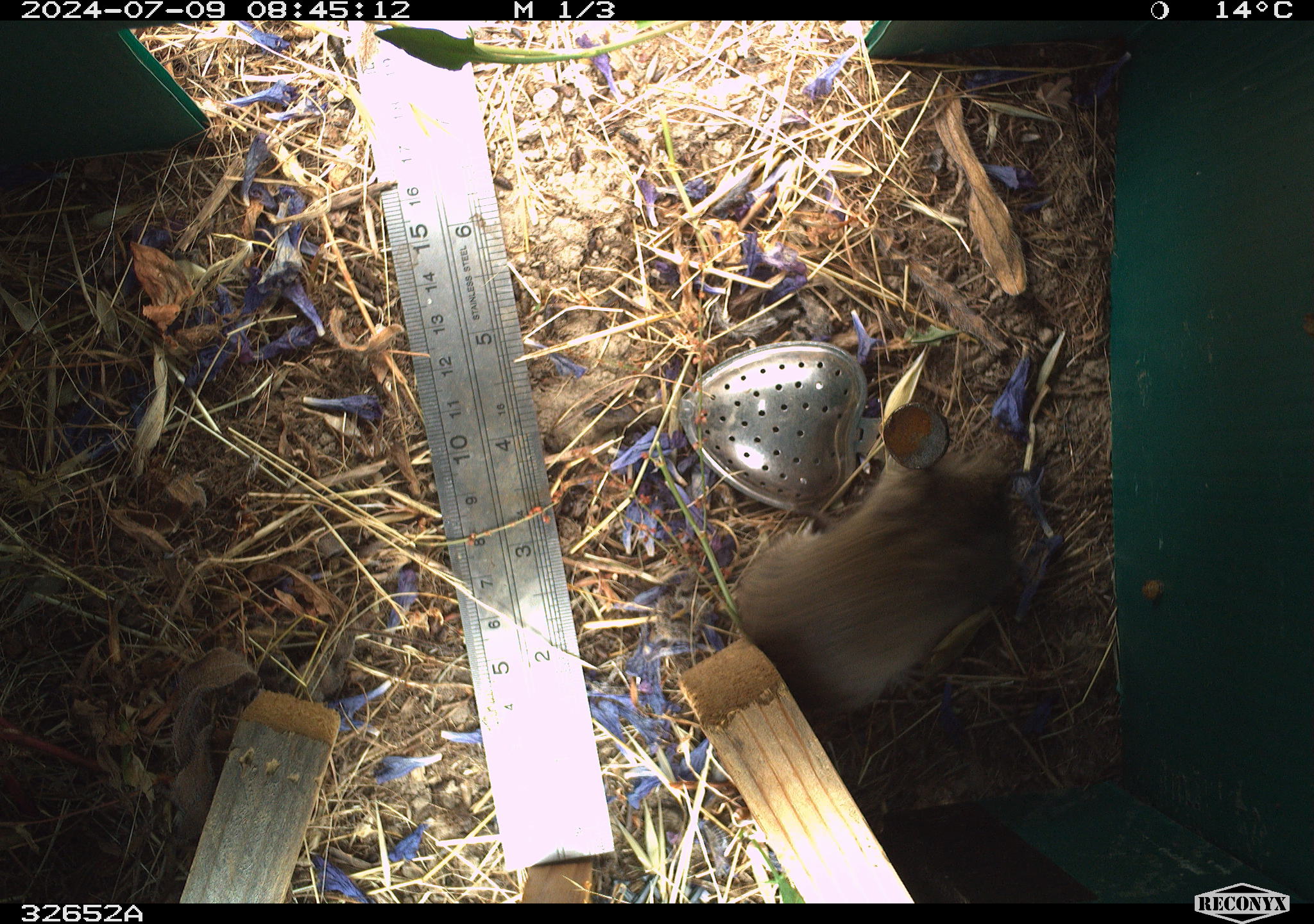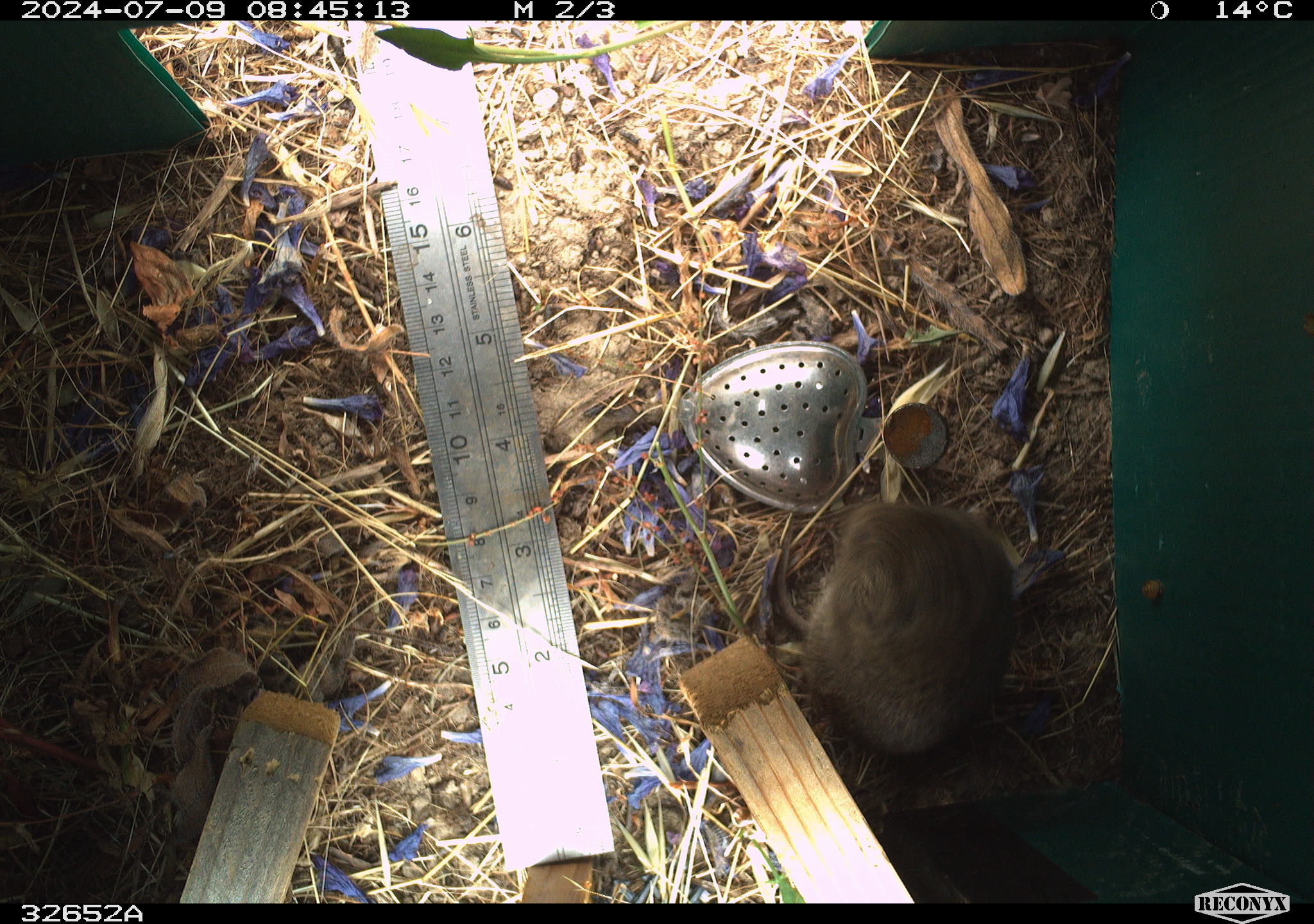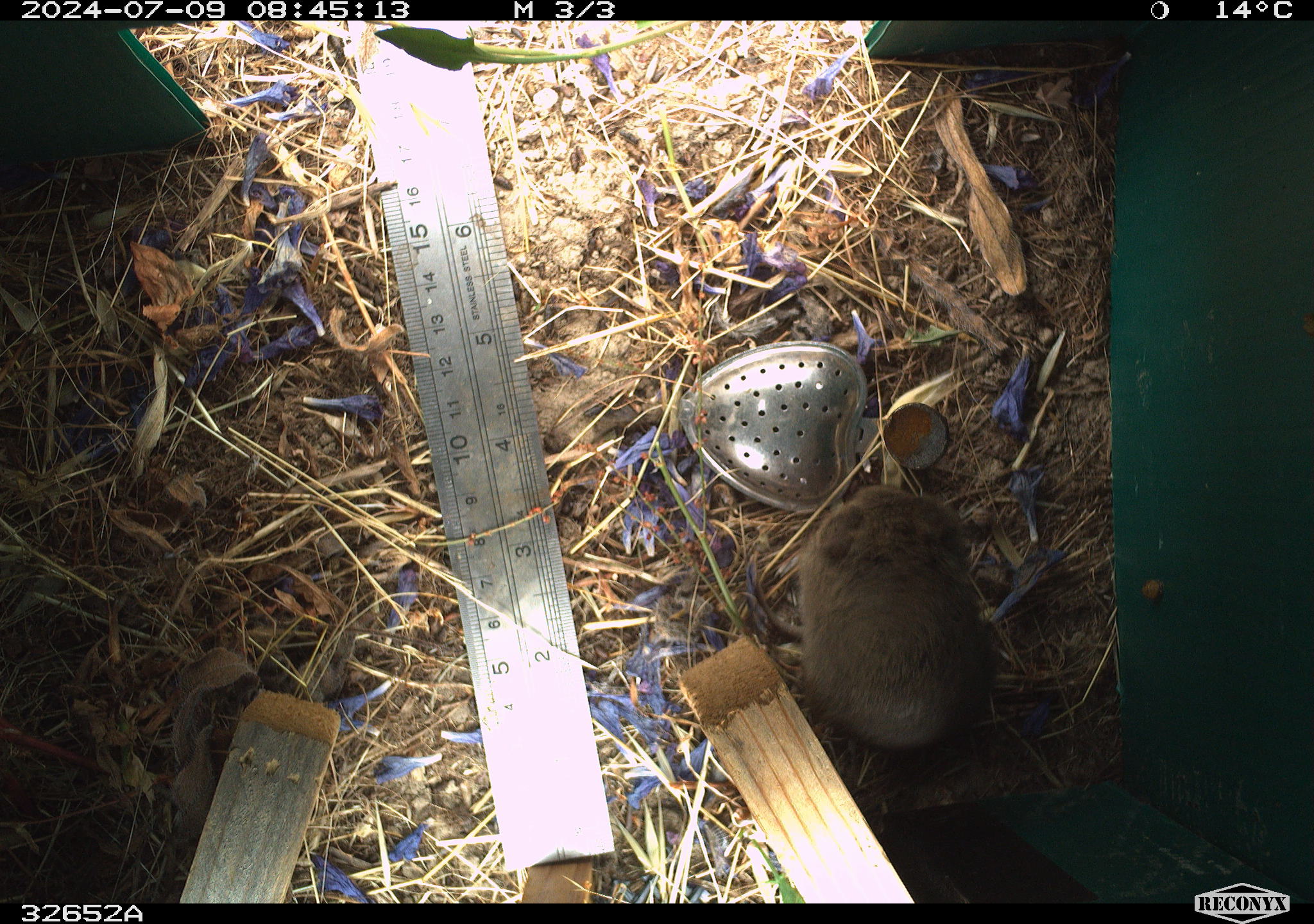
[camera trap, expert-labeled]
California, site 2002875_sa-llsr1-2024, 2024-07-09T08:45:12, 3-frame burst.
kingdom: Animalia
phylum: Chordata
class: Mammalia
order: Rodentia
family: Cricetidae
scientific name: Arvicolinae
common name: voles, lemmings, and muskrats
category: arvicolinae subfamily